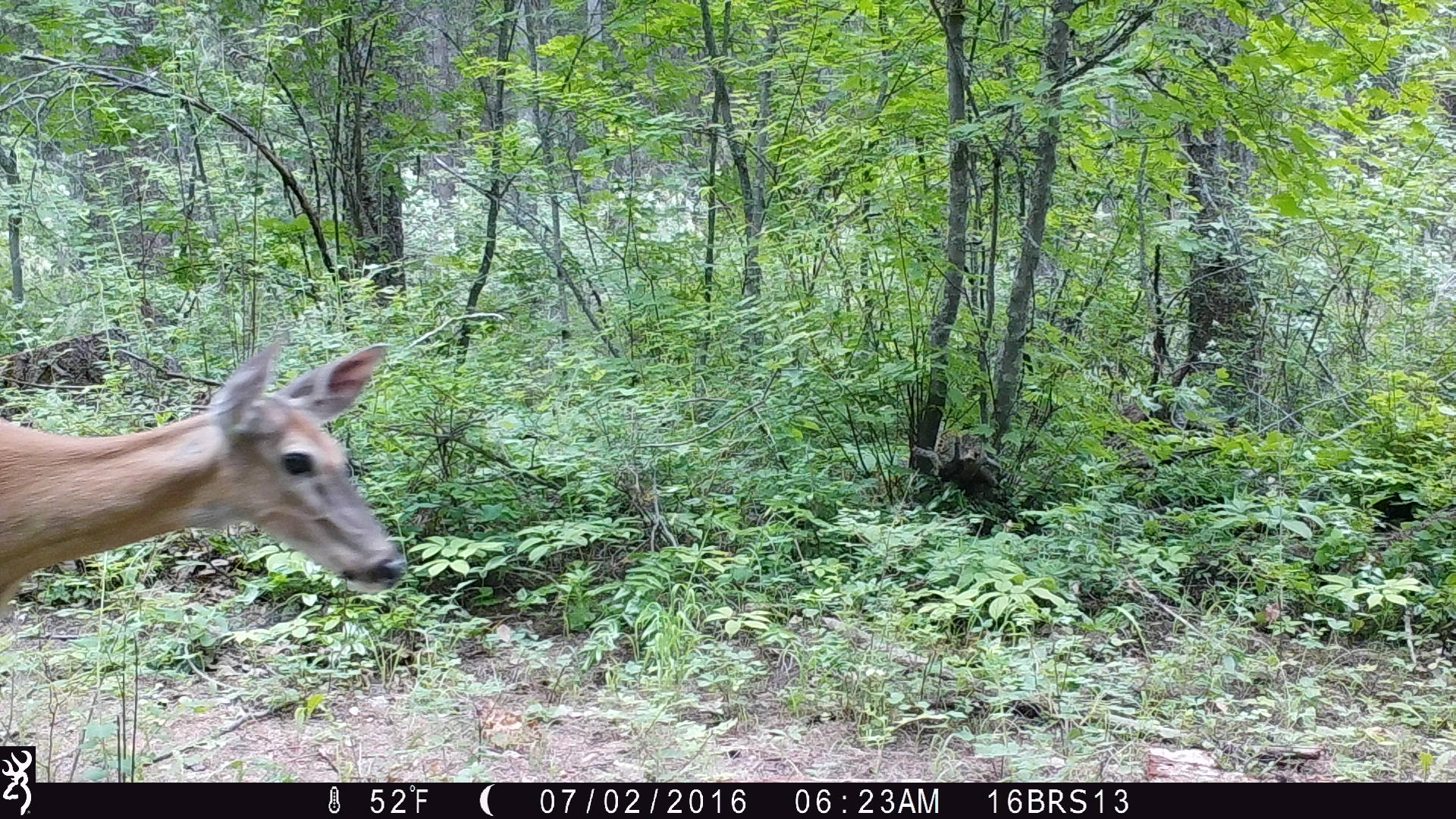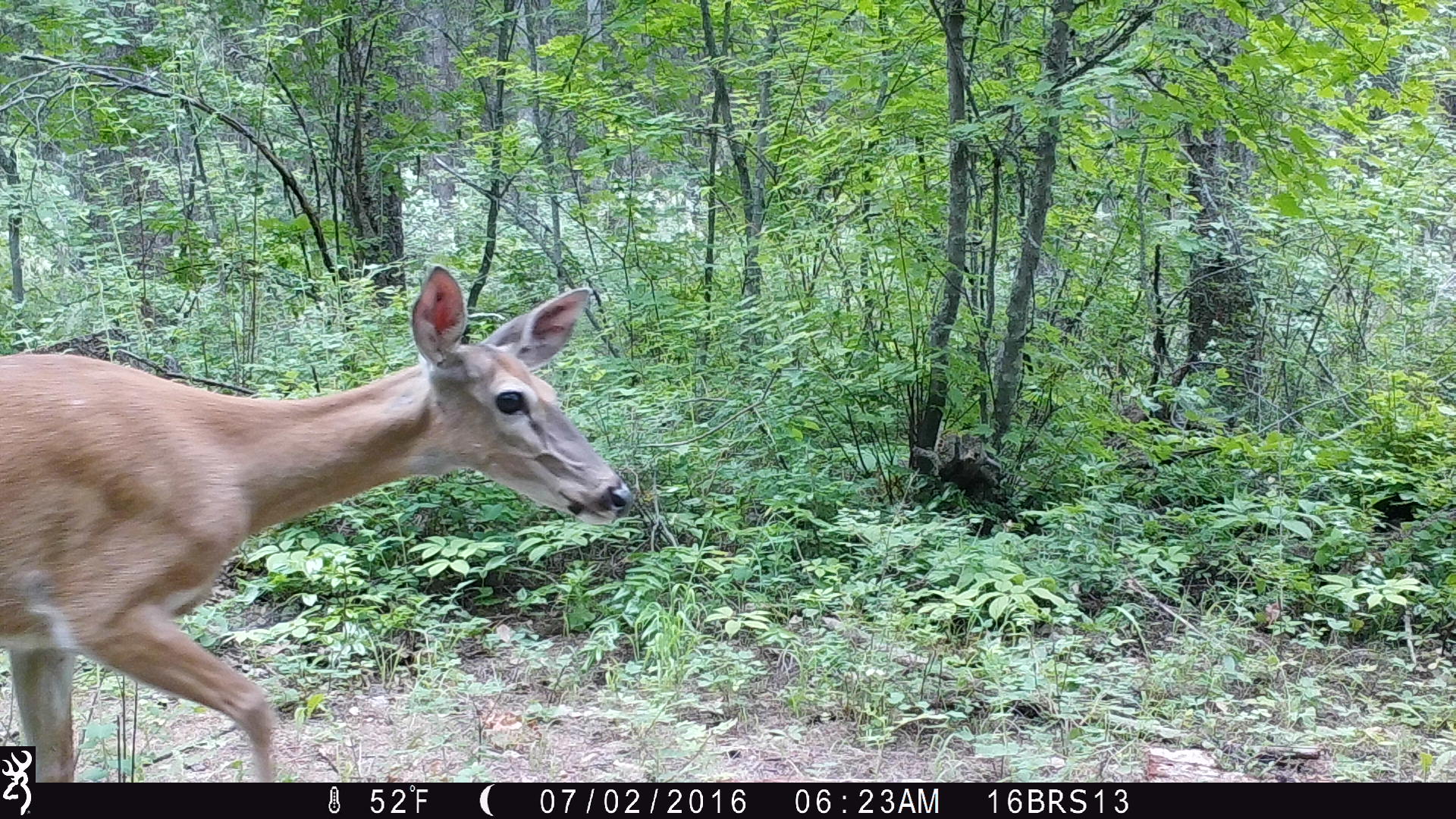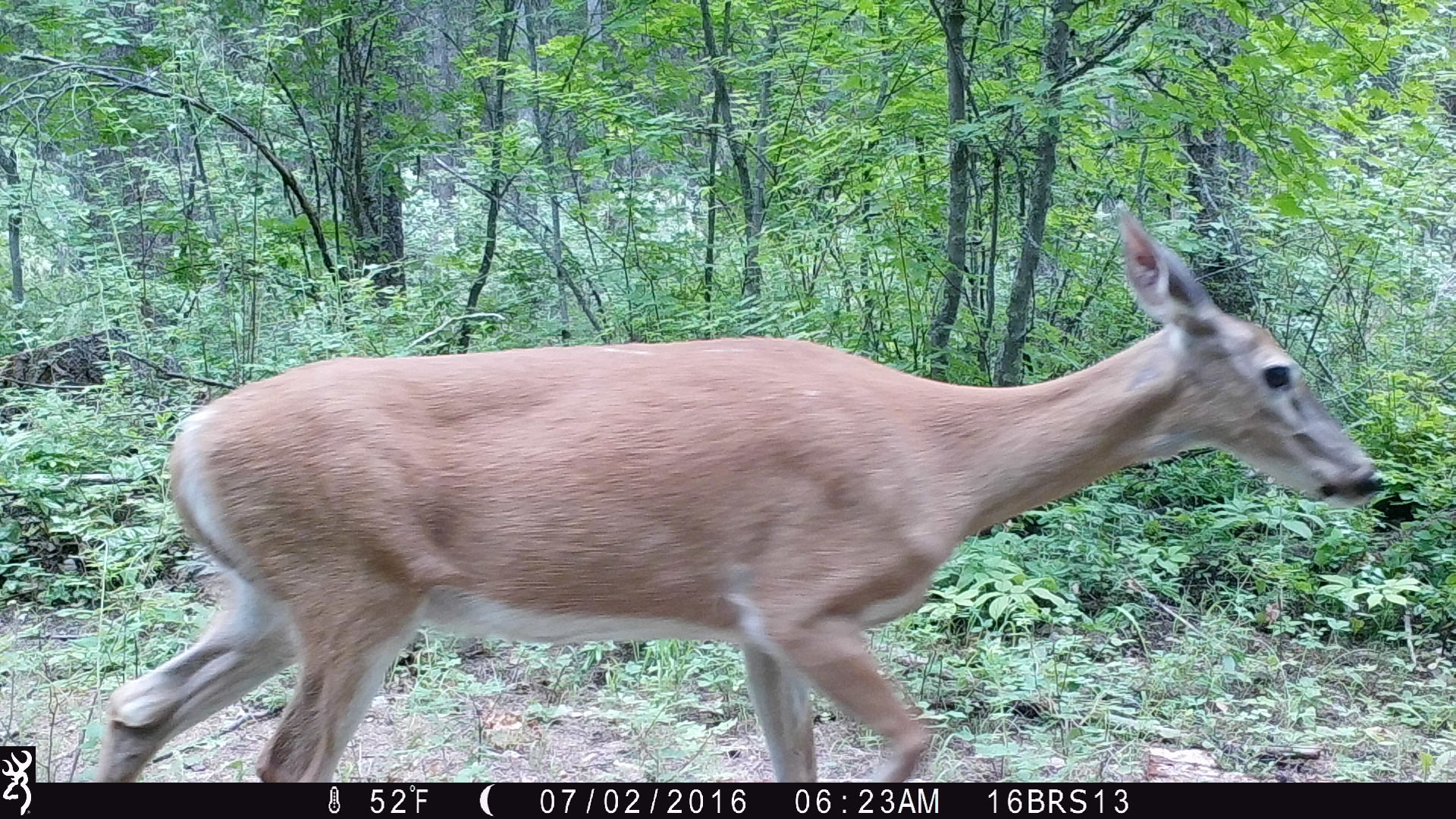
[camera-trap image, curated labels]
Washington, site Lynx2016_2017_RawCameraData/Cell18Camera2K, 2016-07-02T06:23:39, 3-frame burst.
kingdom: Animalia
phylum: Chordata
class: Mammalia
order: Artiodactyla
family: Cervidae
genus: Odocoileus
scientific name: Odocoileus virginianus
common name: white-tailed deer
Odocoileus virginianus (white-tailed deer). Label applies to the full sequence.